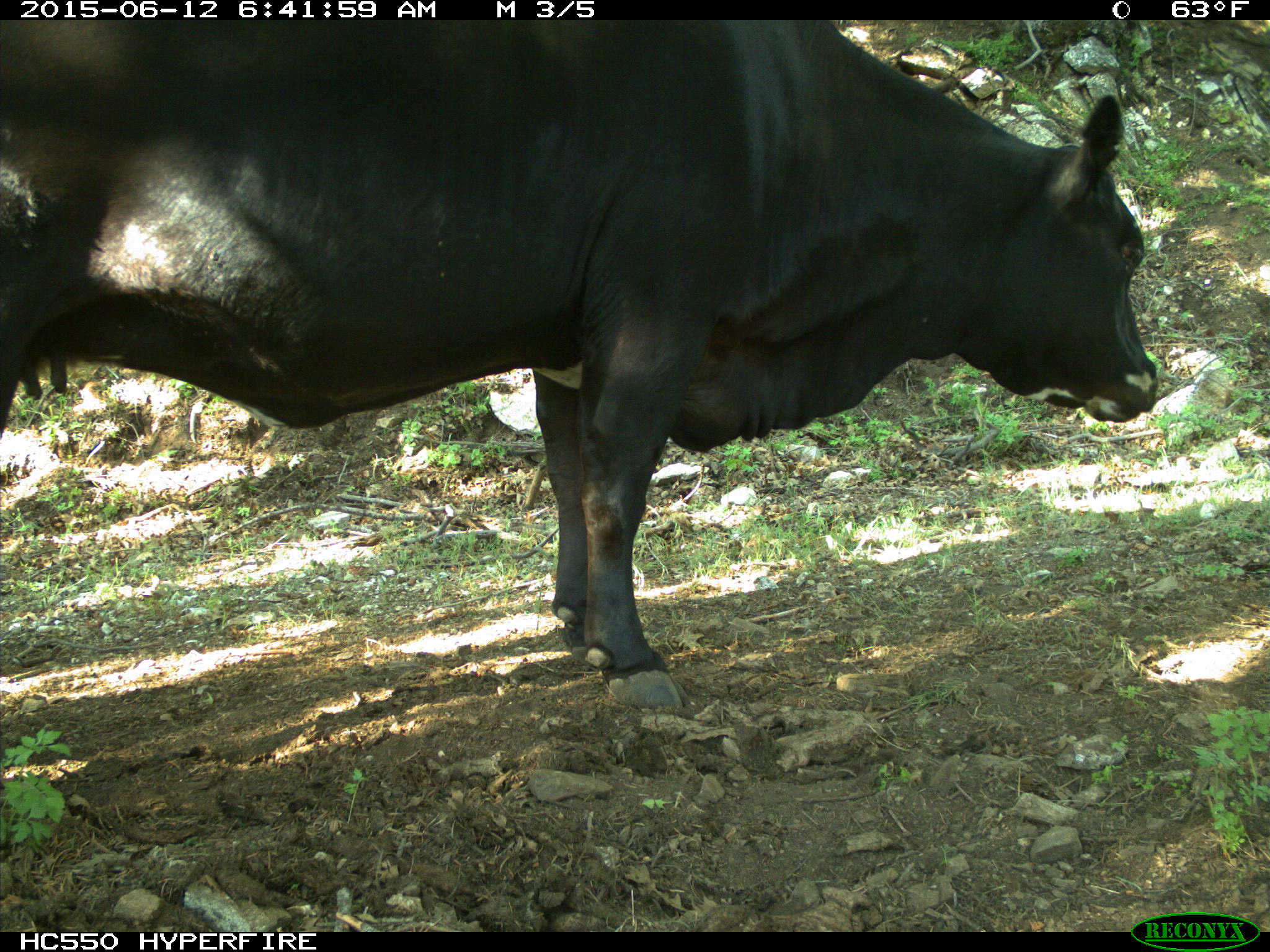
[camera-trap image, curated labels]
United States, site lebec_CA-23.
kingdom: Animalia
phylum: Chordata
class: Mammalia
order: Artiodactyla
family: Bovidae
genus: Bos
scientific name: Bos taurus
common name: domestic cow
Bos taurus (domestic cow).